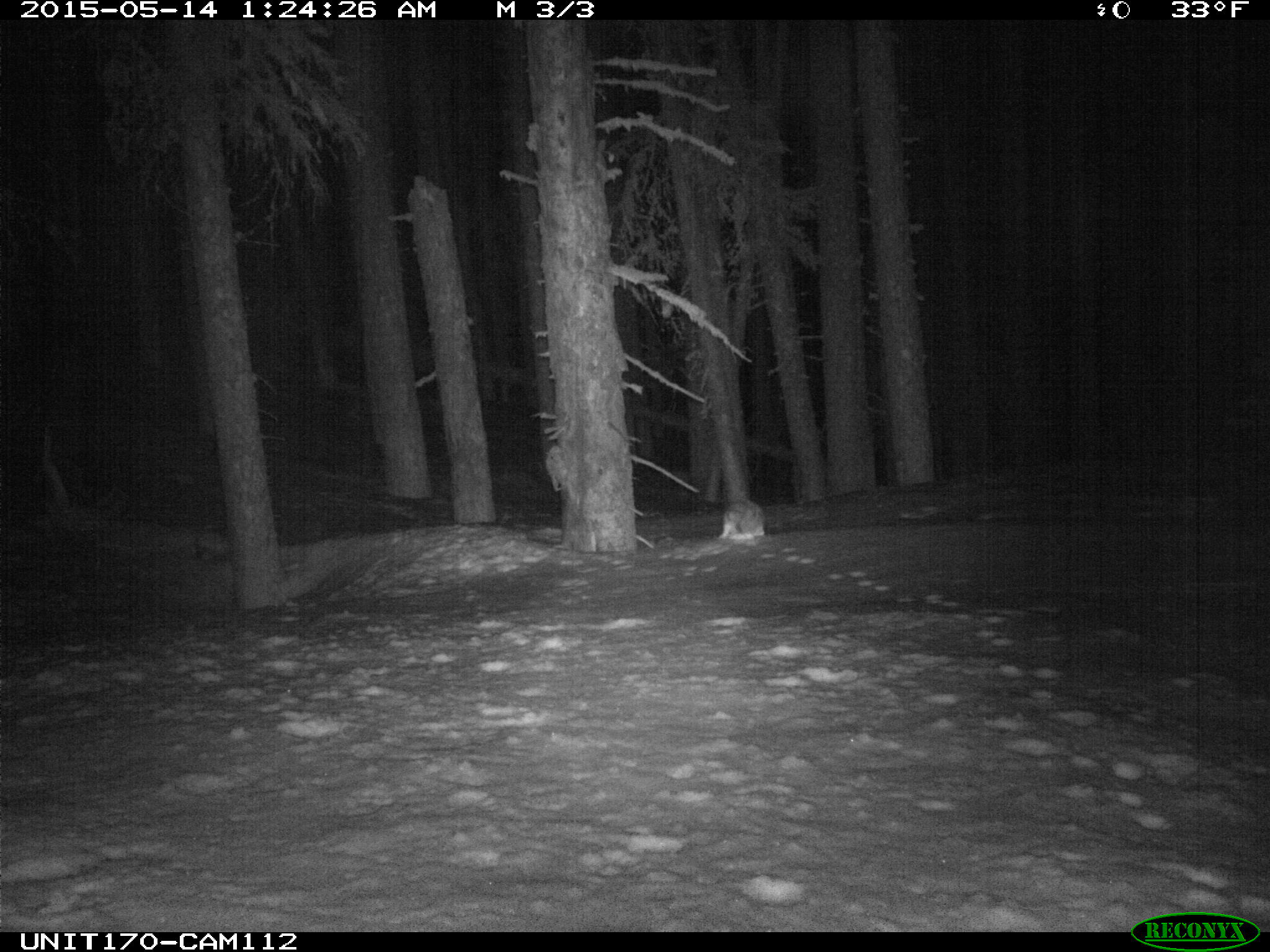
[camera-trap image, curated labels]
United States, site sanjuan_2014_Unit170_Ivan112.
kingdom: Animalia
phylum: Chordata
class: Mammalia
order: Lagomorpha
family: Leporidae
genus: Lepus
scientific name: Lepus americanus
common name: snowshoe hare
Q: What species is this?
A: Lepus americanus (snowshoe hare).